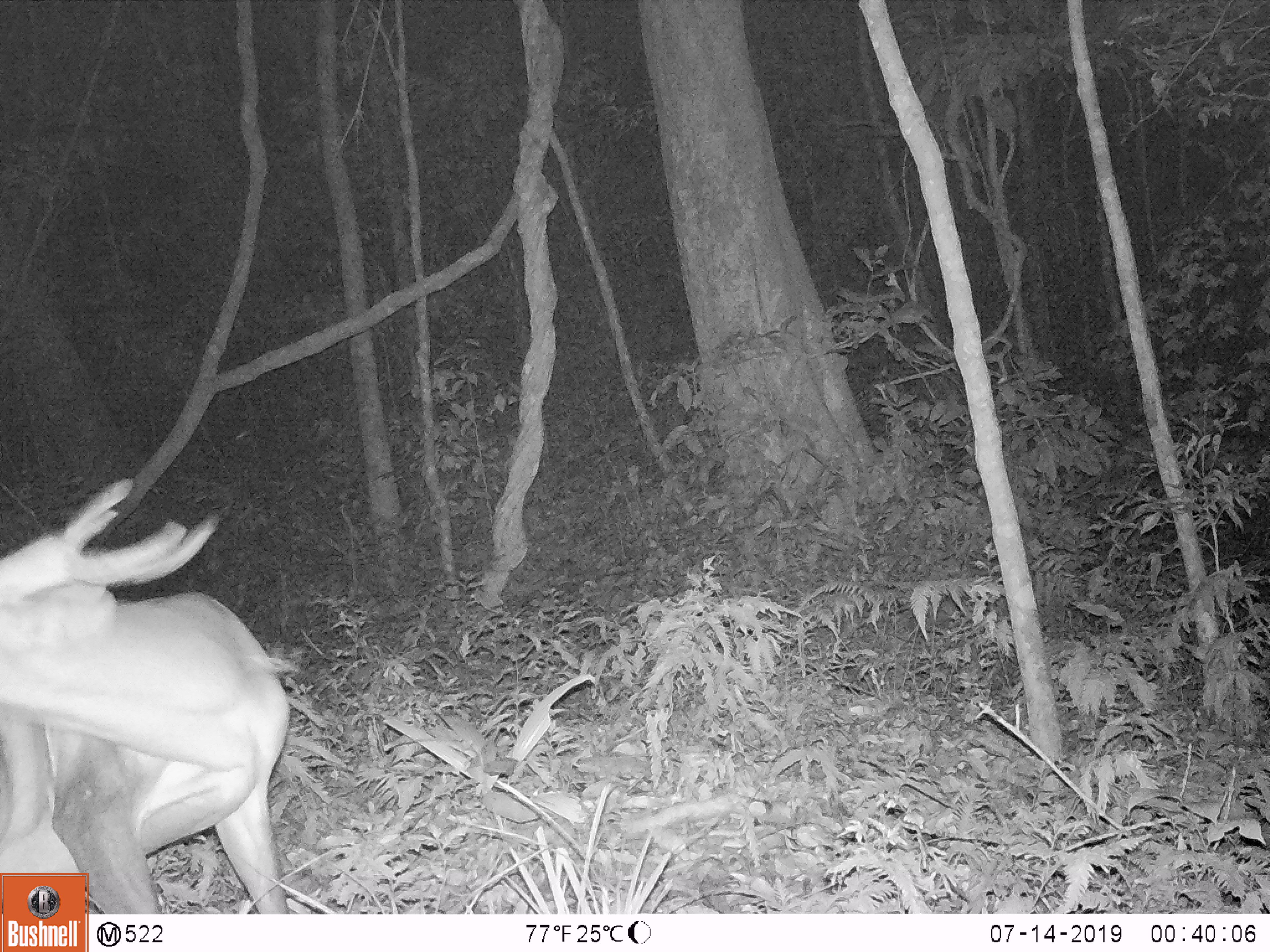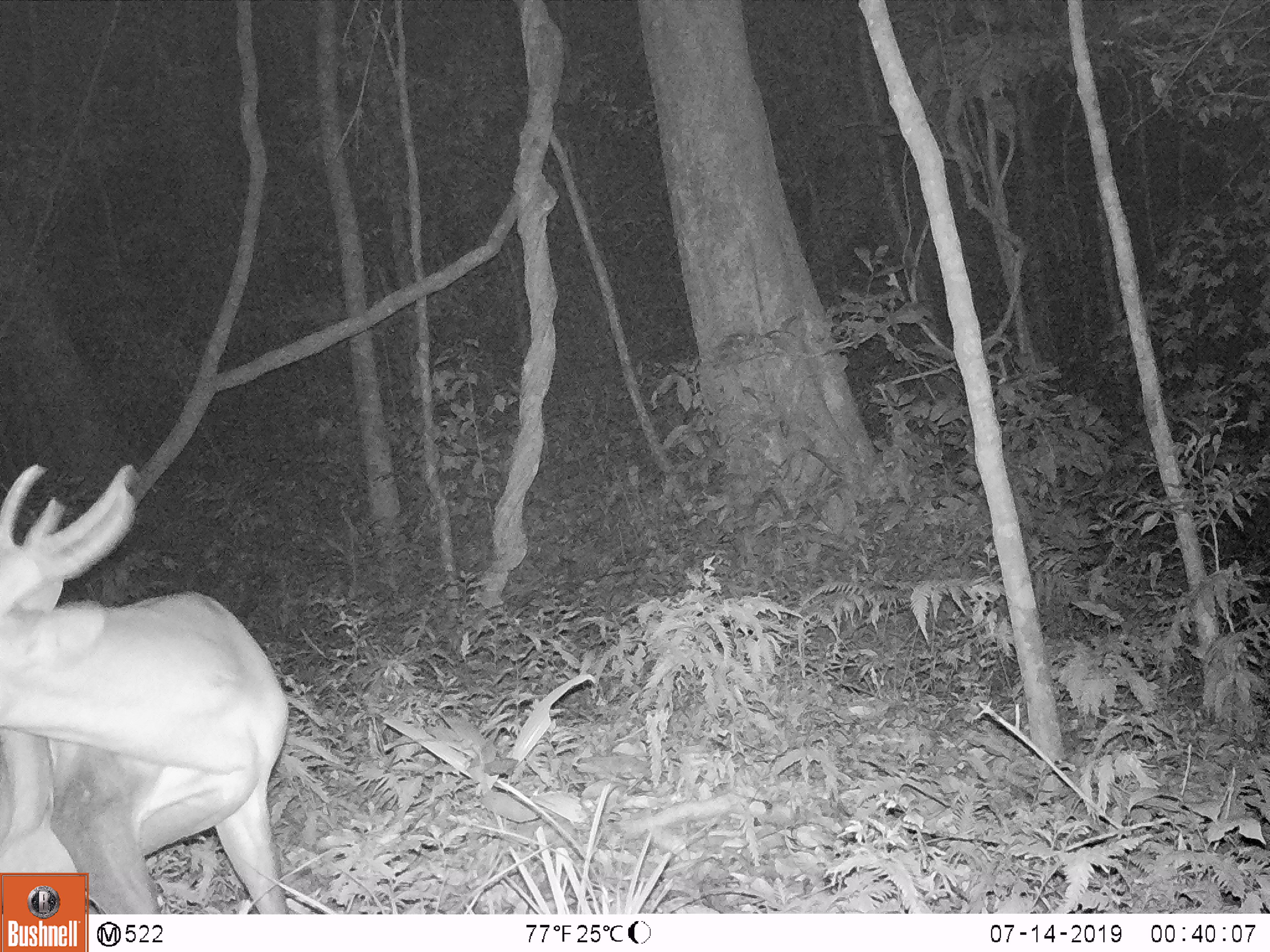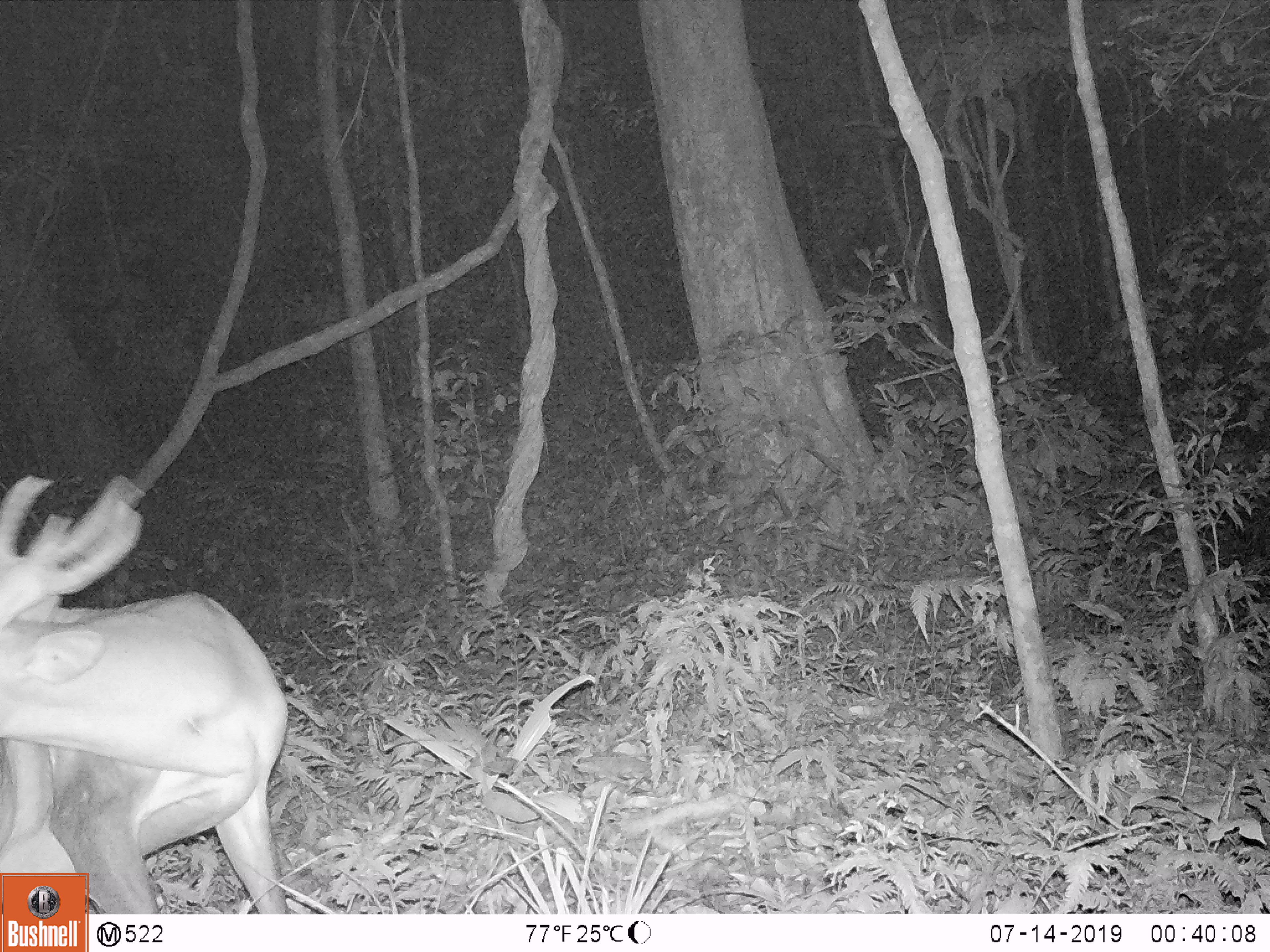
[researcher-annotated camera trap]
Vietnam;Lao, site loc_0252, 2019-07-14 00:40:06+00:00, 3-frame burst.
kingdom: Animalia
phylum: Chordata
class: Mammalia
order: Artiodactyla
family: Cervidae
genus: Muntiacus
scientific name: Muntiacus vuquangensis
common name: large-antlered muntjac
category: large antlered muntjac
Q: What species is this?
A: Large antlered muntjac (large-antlered muntjac) (Muntiacus vuquangensis).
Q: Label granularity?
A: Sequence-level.